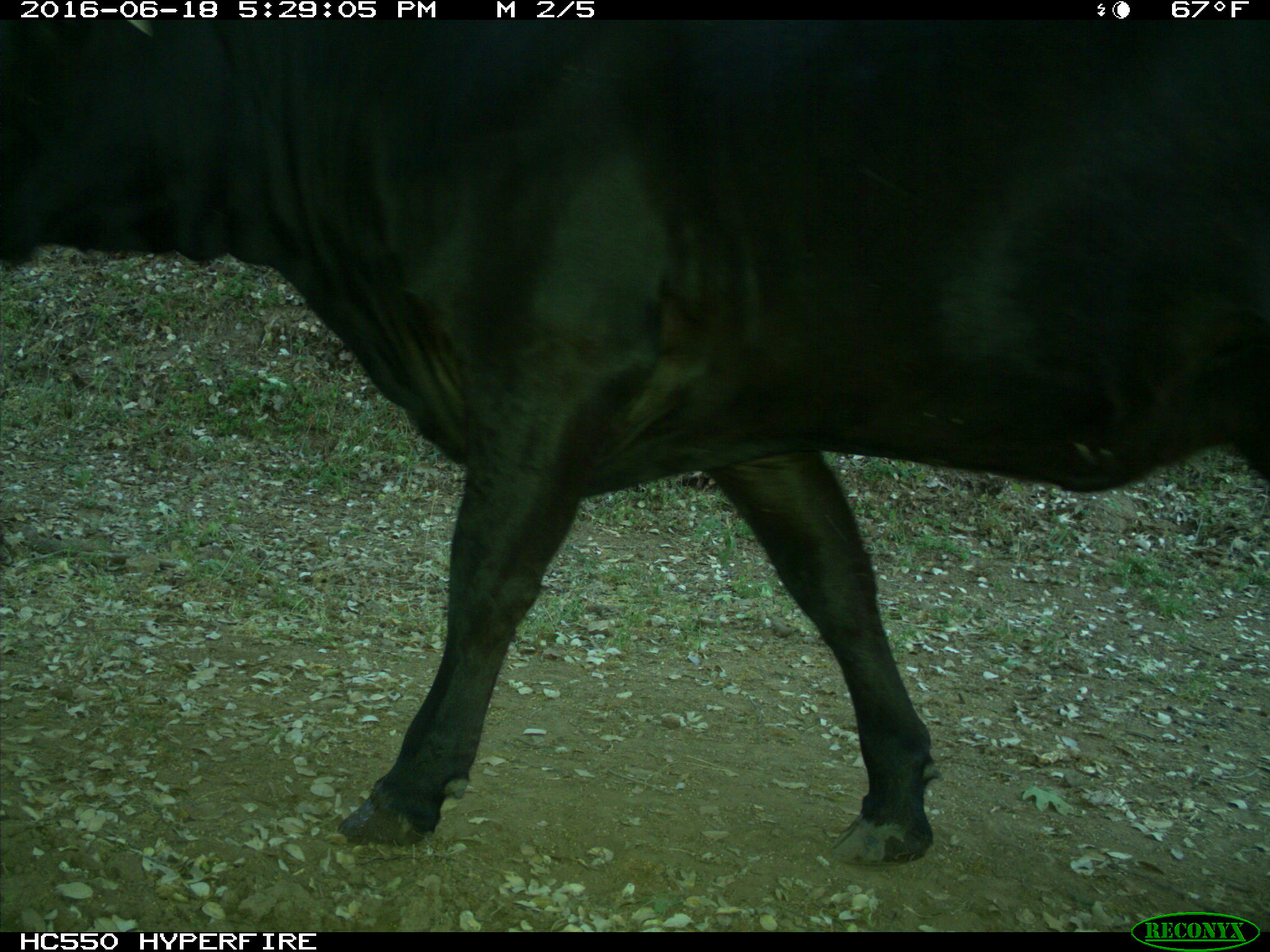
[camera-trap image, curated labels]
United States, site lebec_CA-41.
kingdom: Animalia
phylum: Chordata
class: Mammalia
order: Artiodactyla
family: Bovidae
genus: Bos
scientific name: Bos taurus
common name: domestic cow